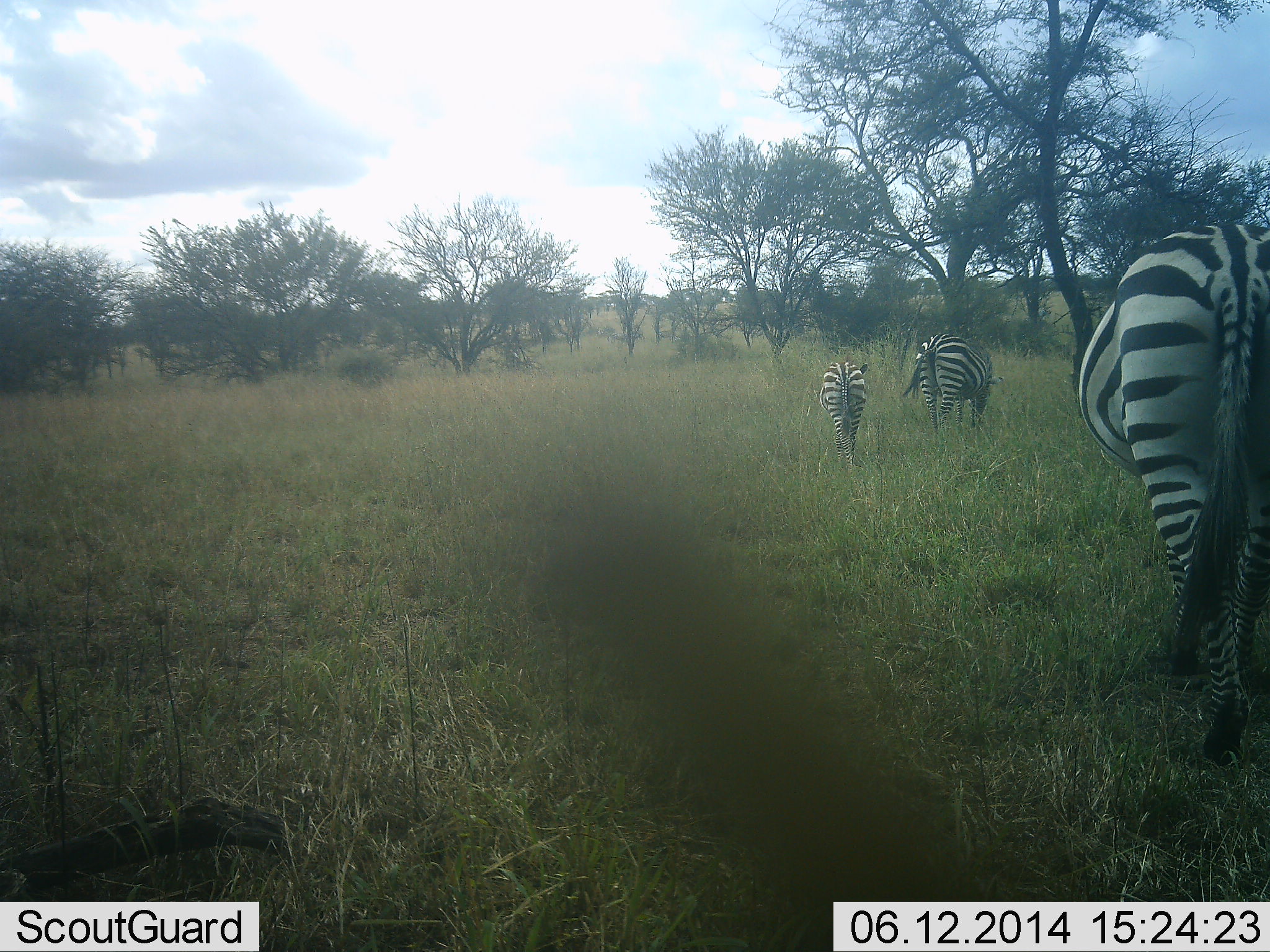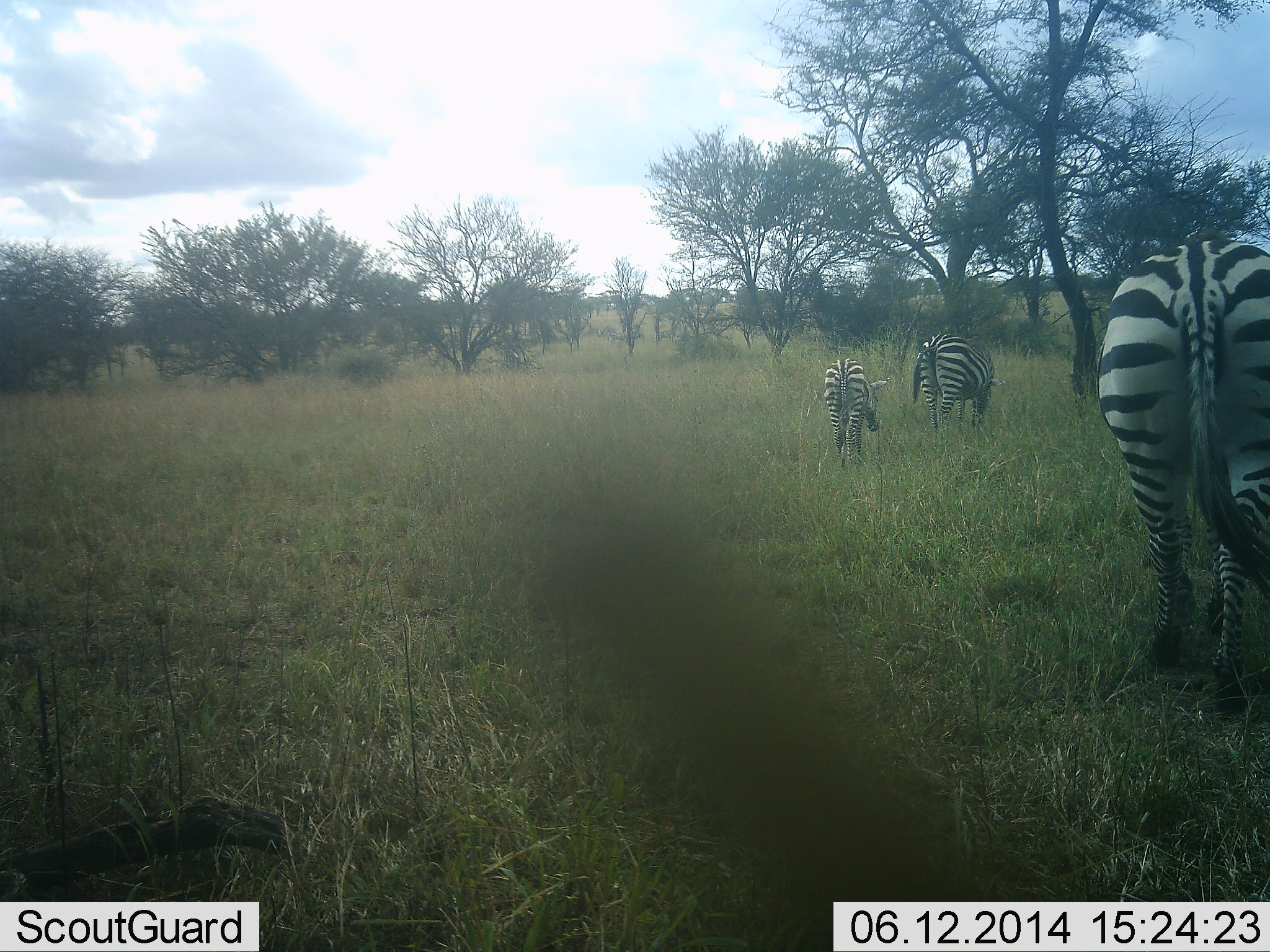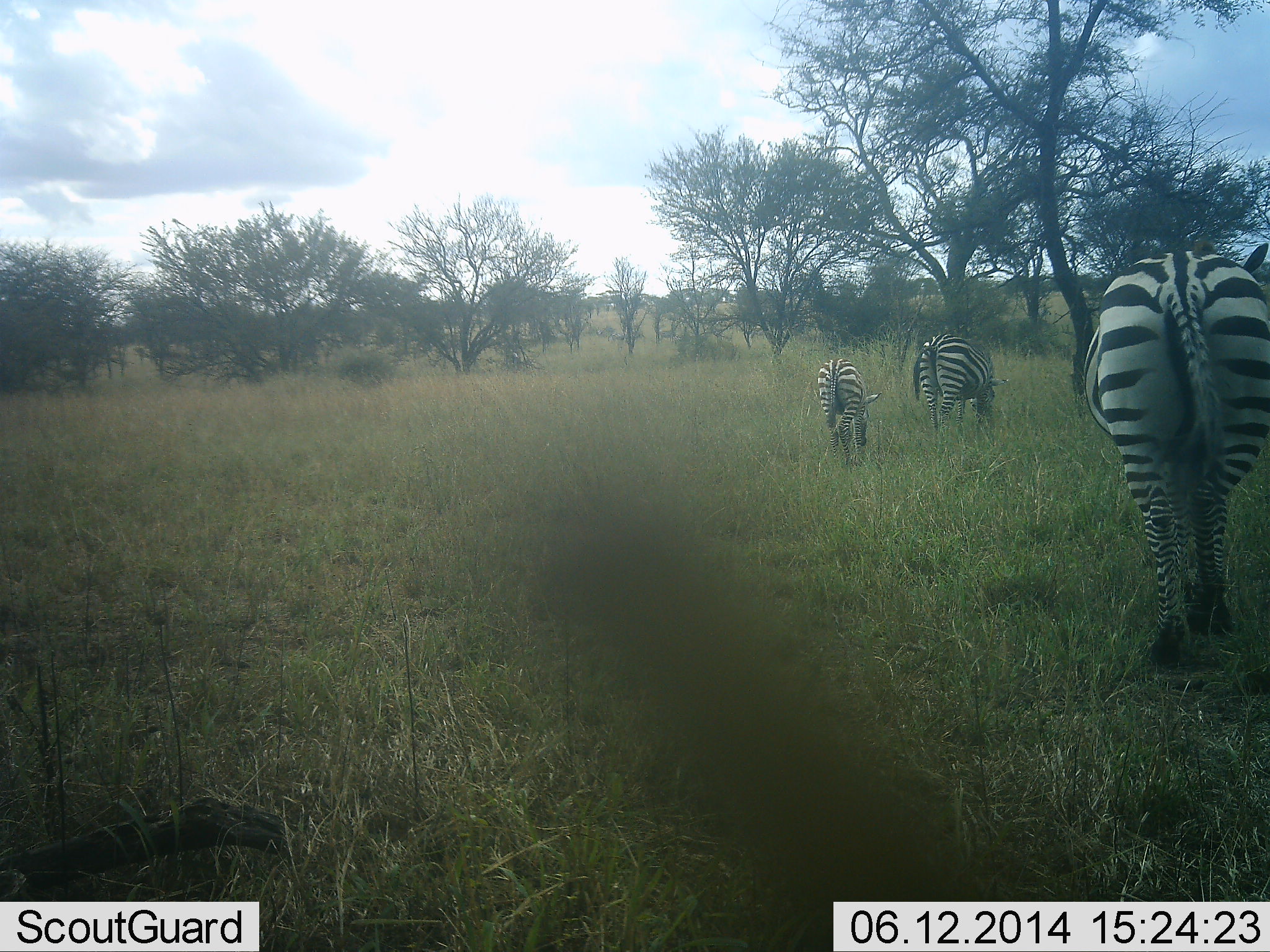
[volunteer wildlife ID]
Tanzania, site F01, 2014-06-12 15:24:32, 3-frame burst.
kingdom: Animalia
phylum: Chordata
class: Mammalia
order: Perissodactyla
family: Equidae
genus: Equus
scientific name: Equus quagga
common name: plains zebra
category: zebra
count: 3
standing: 20%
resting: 0%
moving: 60%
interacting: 0%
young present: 40%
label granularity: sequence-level